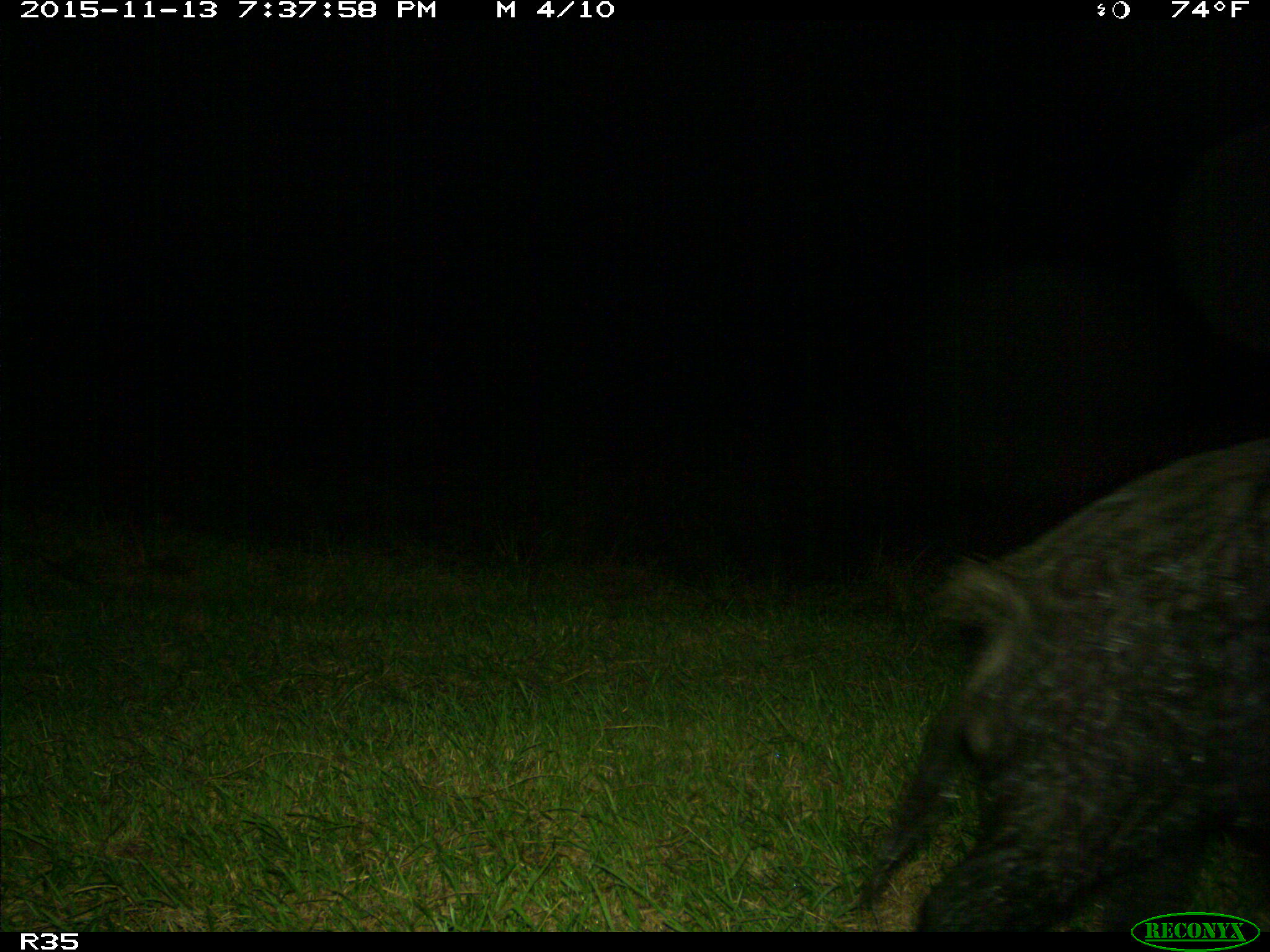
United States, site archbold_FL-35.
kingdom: Animalia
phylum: Chordata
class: Mammalia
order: Artiodactyla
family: Suidae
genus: Sus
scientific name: Sus scrofa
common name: wild boar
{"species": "Sus scrofa (wild boar)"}